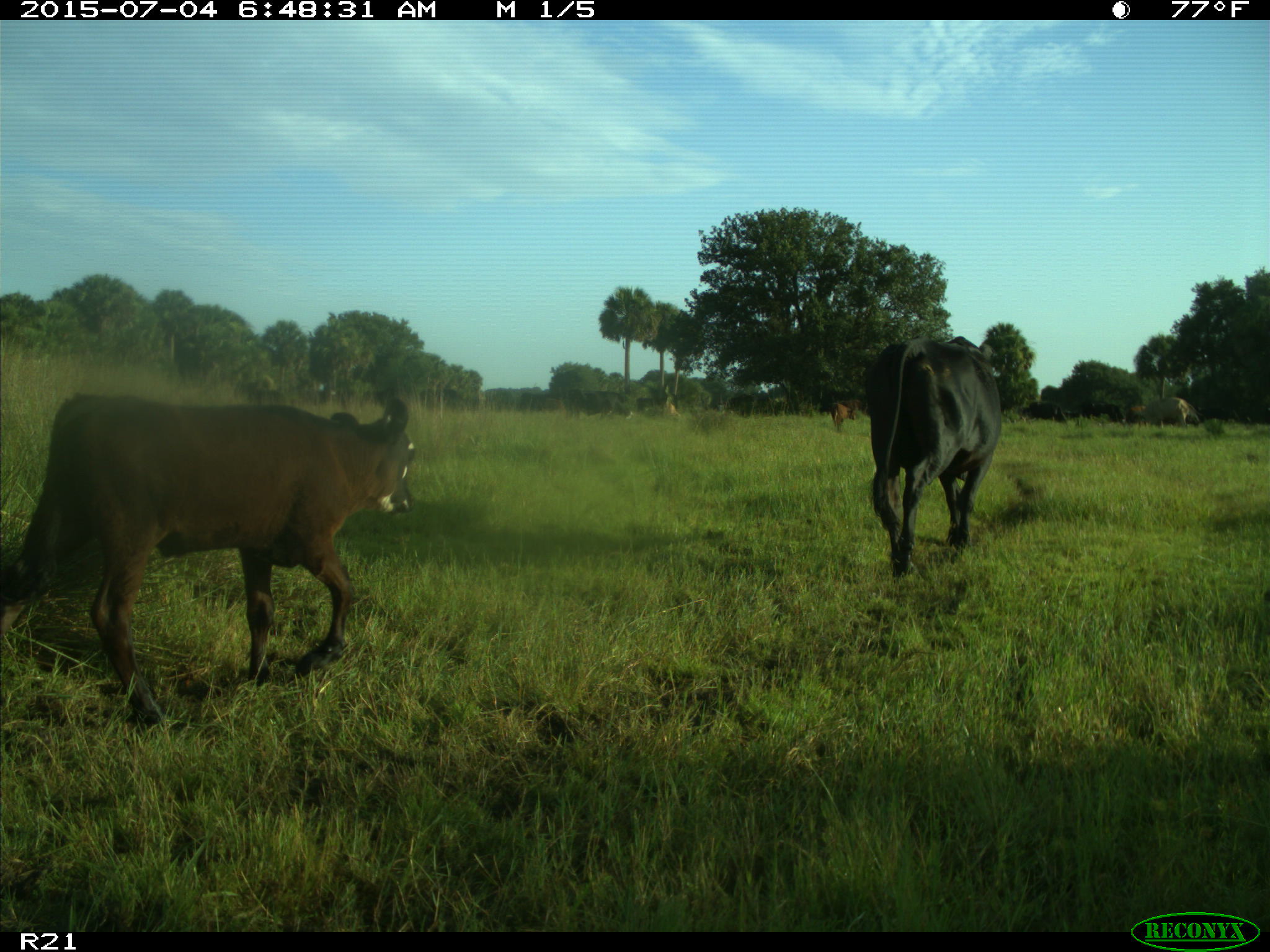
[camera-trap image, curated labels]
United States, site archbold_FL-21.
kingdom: Animalia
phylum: Chordata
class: Mammalia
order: Artiodactyla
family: Bovidae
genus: Bos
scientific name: Bos taurus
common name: domestic cow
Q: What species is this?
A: Bos taurus (domestic cow).